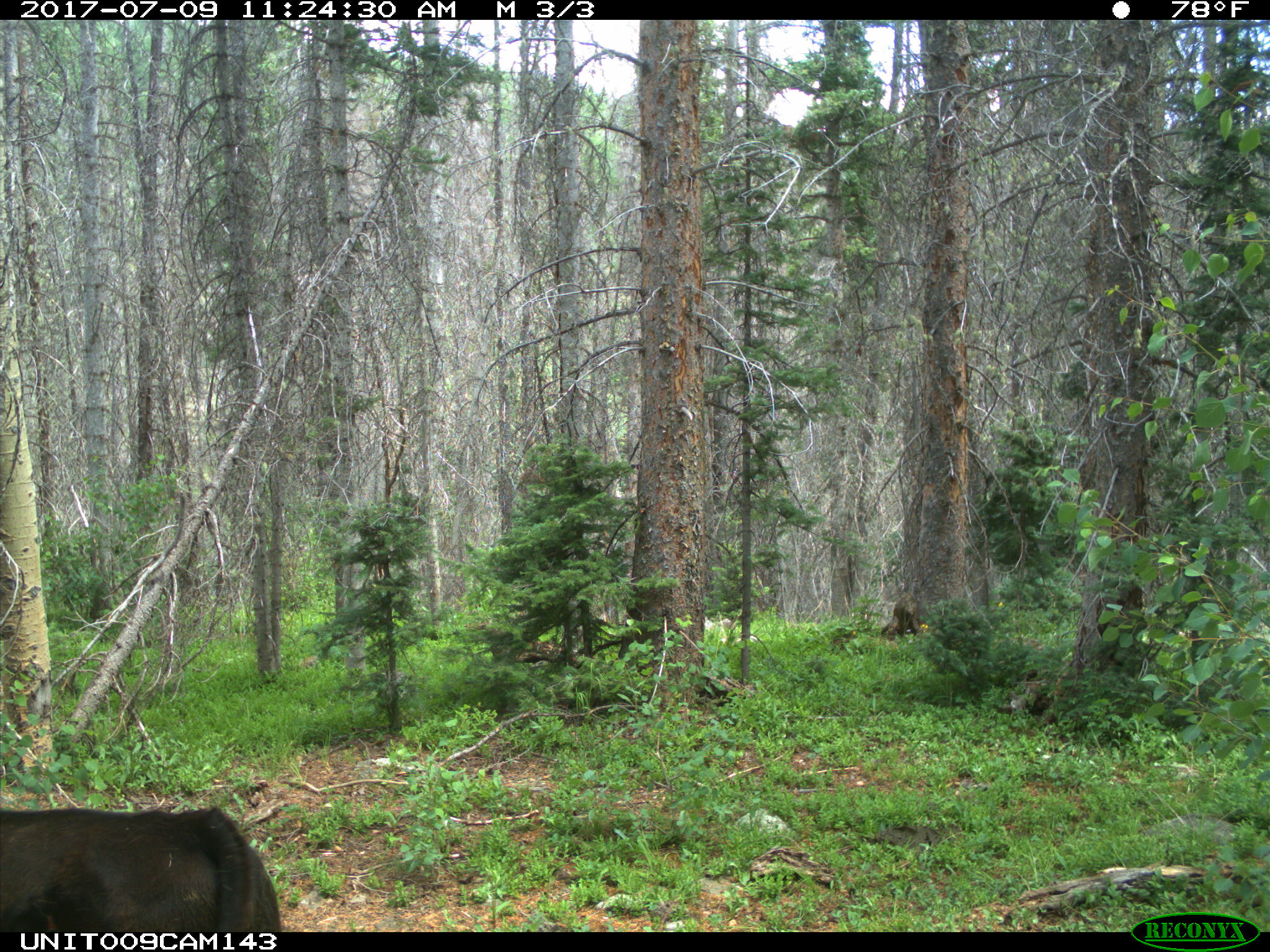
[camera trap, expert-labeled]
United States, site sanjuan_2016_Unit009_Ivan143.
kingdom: Animalia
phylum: Chordata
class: Mammalia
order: Artiodactyla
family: Bovidae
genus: Bos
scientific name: Bos taurus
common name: domestic cow